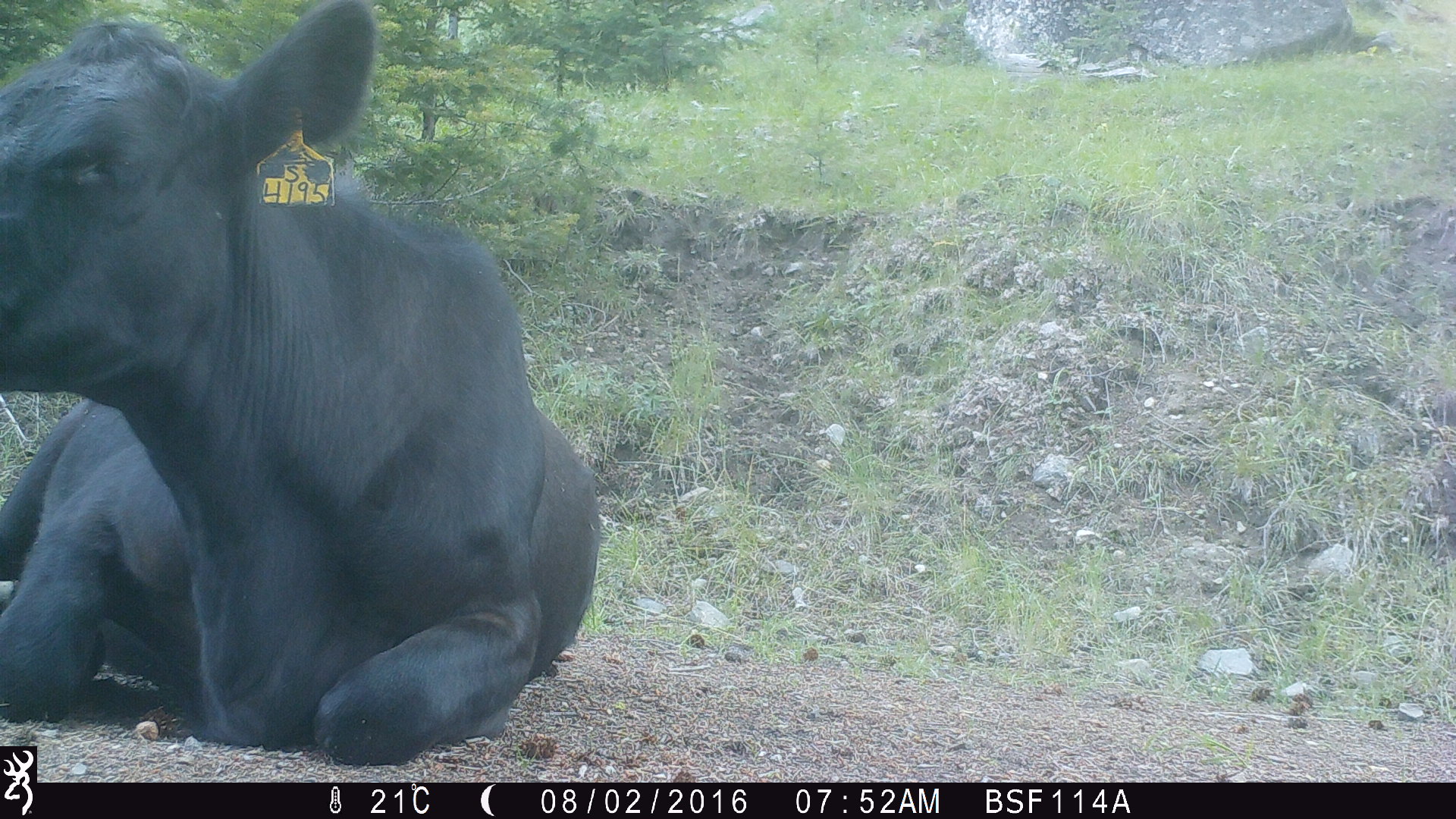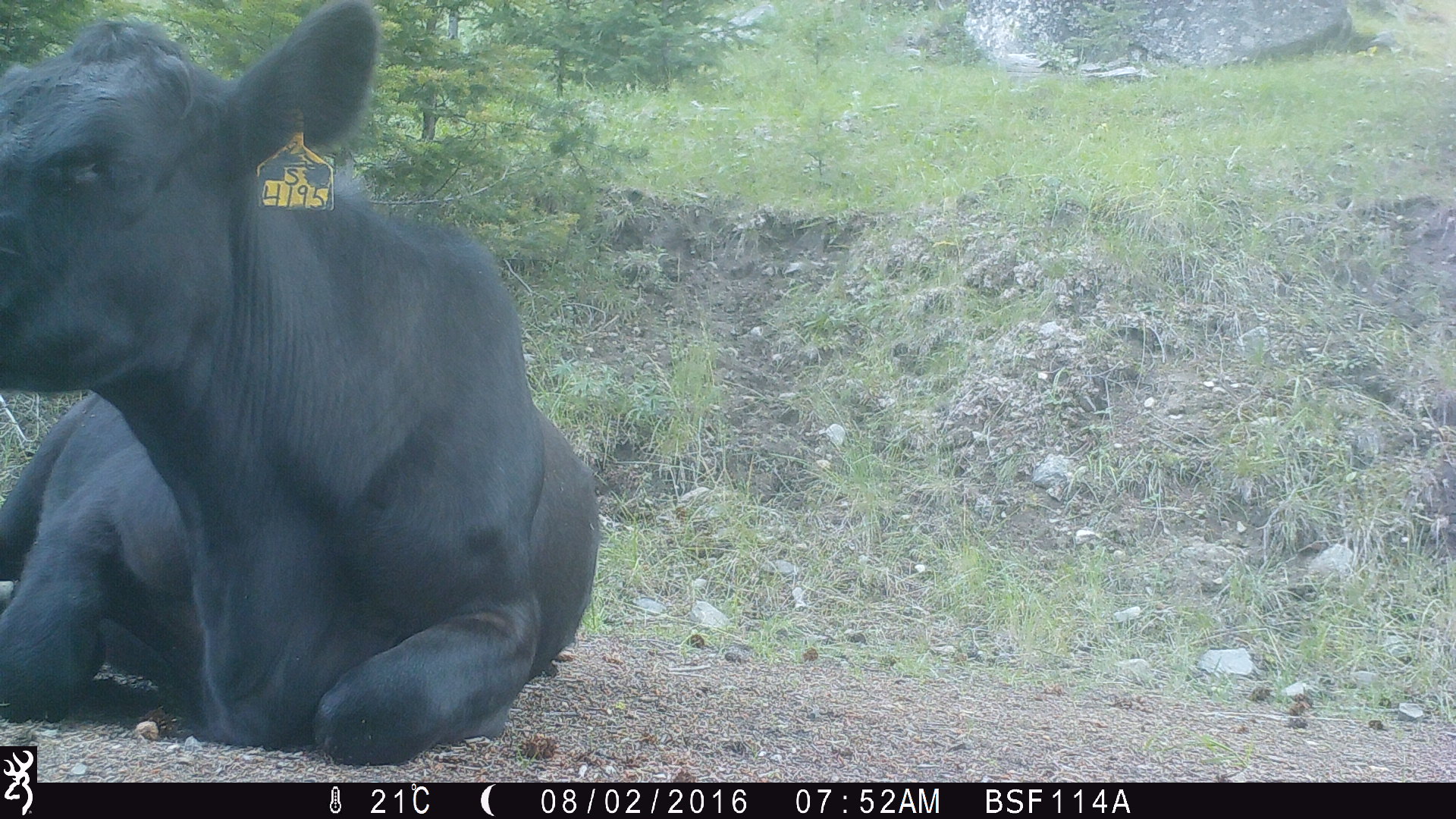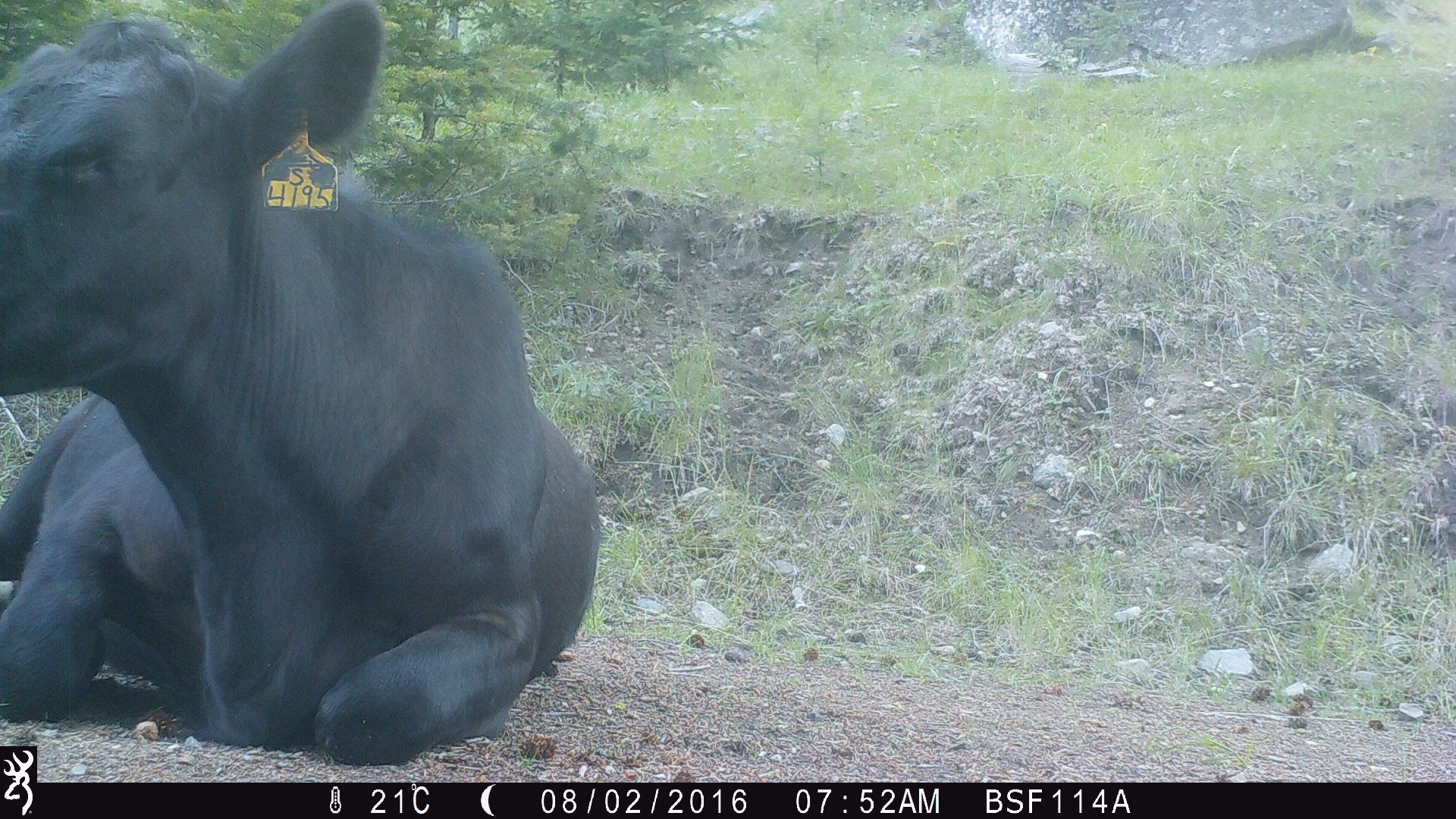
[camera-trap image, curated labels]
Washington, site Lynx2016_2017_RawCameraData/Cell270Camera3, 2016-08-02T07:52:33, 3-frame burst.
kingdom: Animalia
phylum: Chordata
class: Mammalia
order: Artiodactyla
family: Bovidae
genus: Bos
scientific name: Bos taurus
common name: domestic cattle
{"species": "domestic cattle (Bos taurus)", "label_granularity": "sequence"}